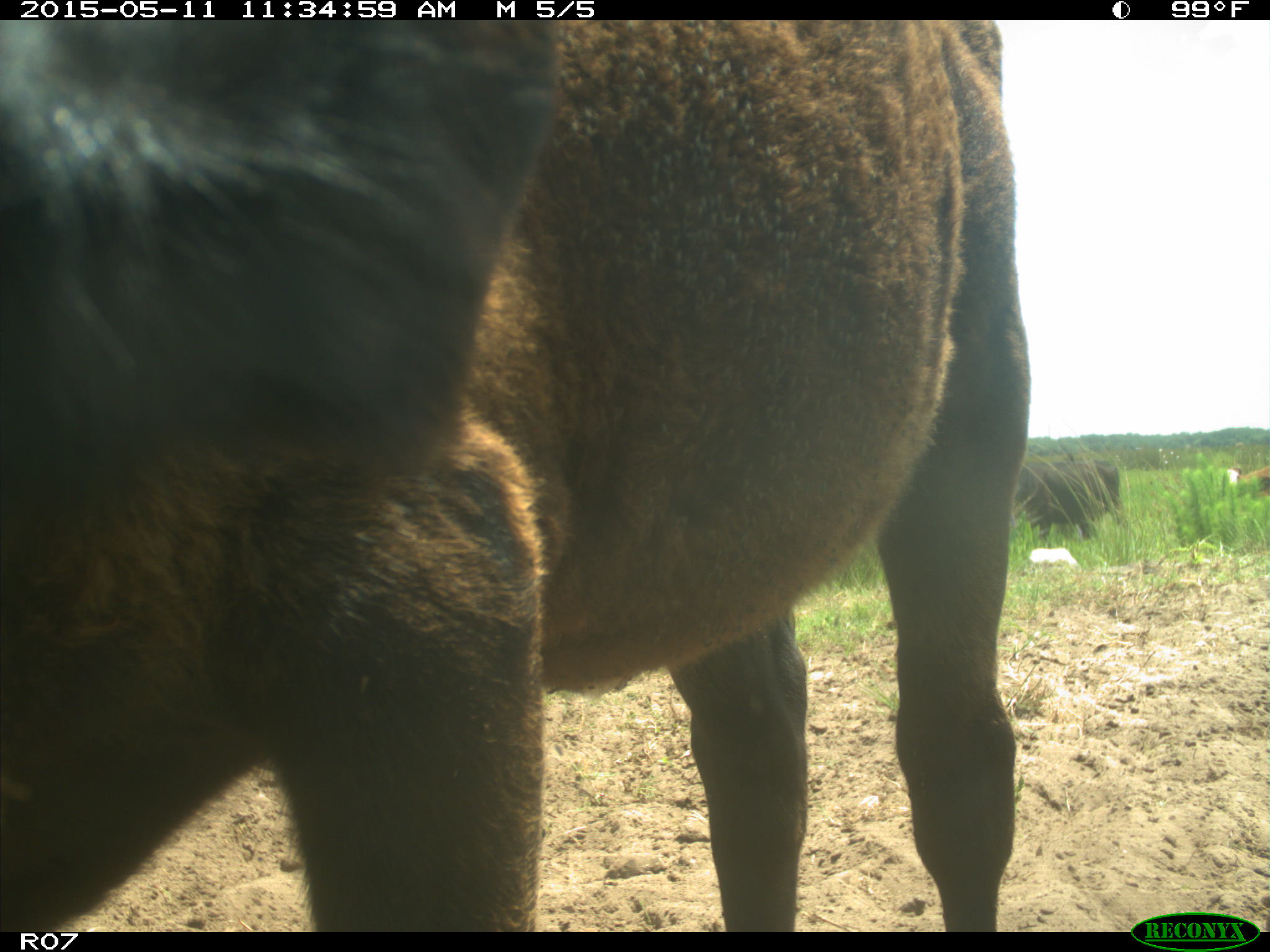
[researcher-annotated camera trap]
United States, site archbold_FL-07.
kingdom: Animalia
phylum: Chordata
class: Mammalia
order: Artiodactyla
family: Bovidae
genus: Bos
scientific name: Bos taurus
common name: domestic cow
Bos taurus (domestic cow).